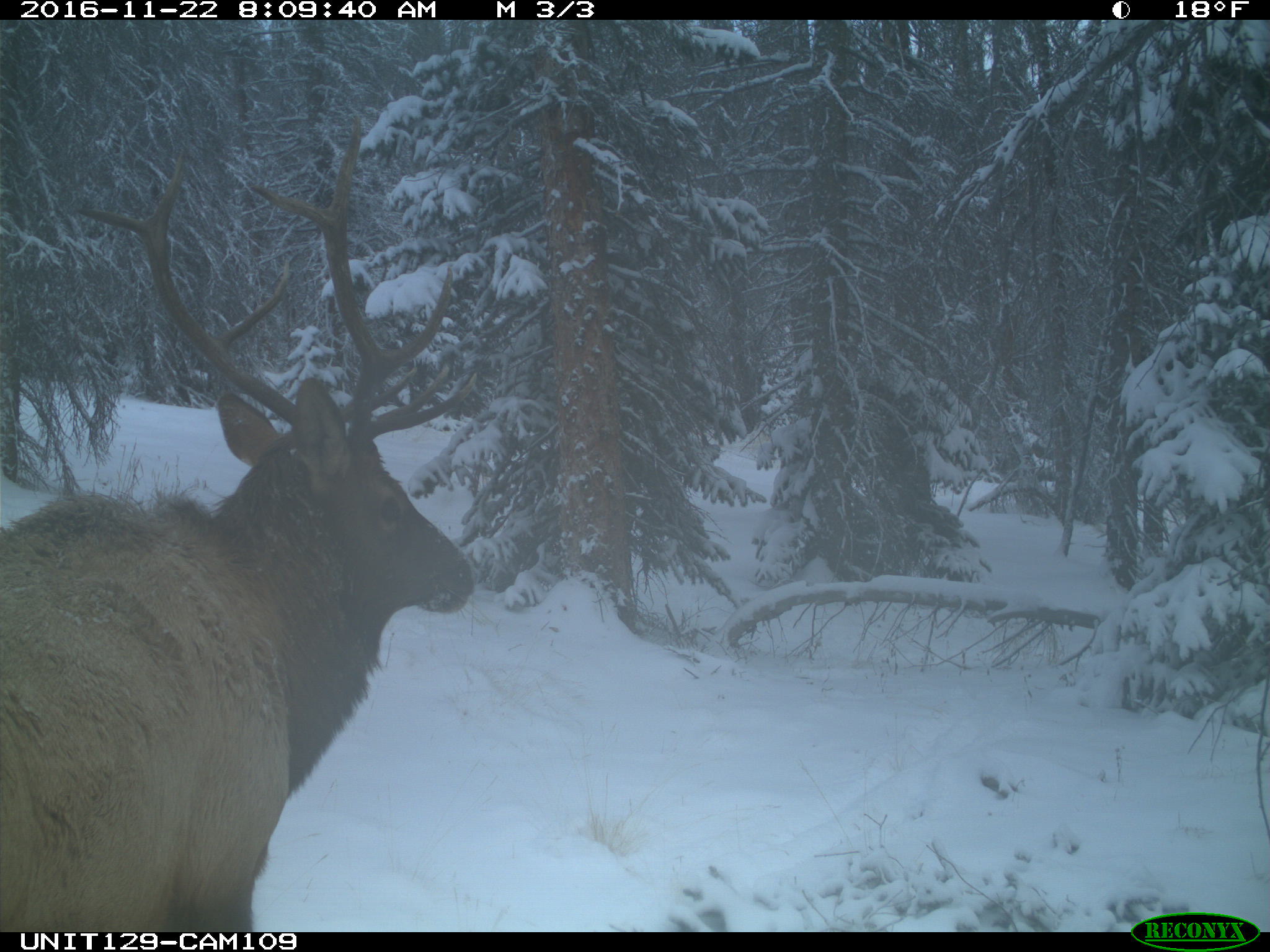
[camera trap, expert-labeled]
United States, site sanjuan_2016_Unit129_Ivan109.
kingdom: Animalia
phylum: Chordata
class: Mammalia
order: Artiodactyla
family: Cervidae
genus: Cervus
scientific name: Cervus elaphus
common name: red deer